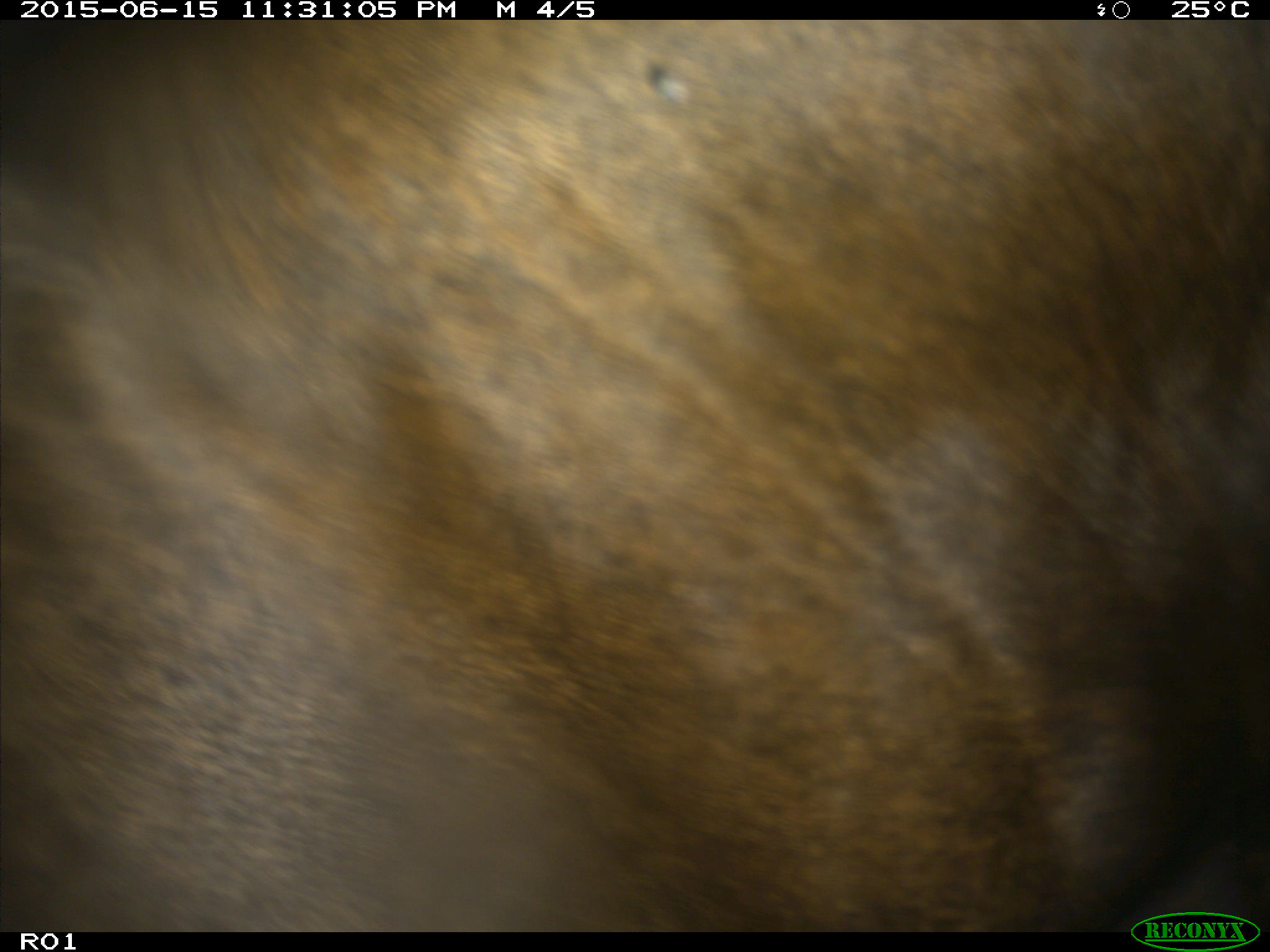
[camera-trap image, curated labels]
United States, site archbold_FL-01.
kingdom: Animalia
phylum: Chordata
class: Mammalia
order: Artiodactyla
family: Bovidae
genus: Bos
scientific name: Bos taurus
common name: domestic cow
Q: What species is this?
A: Bos taurus (domestic cow).